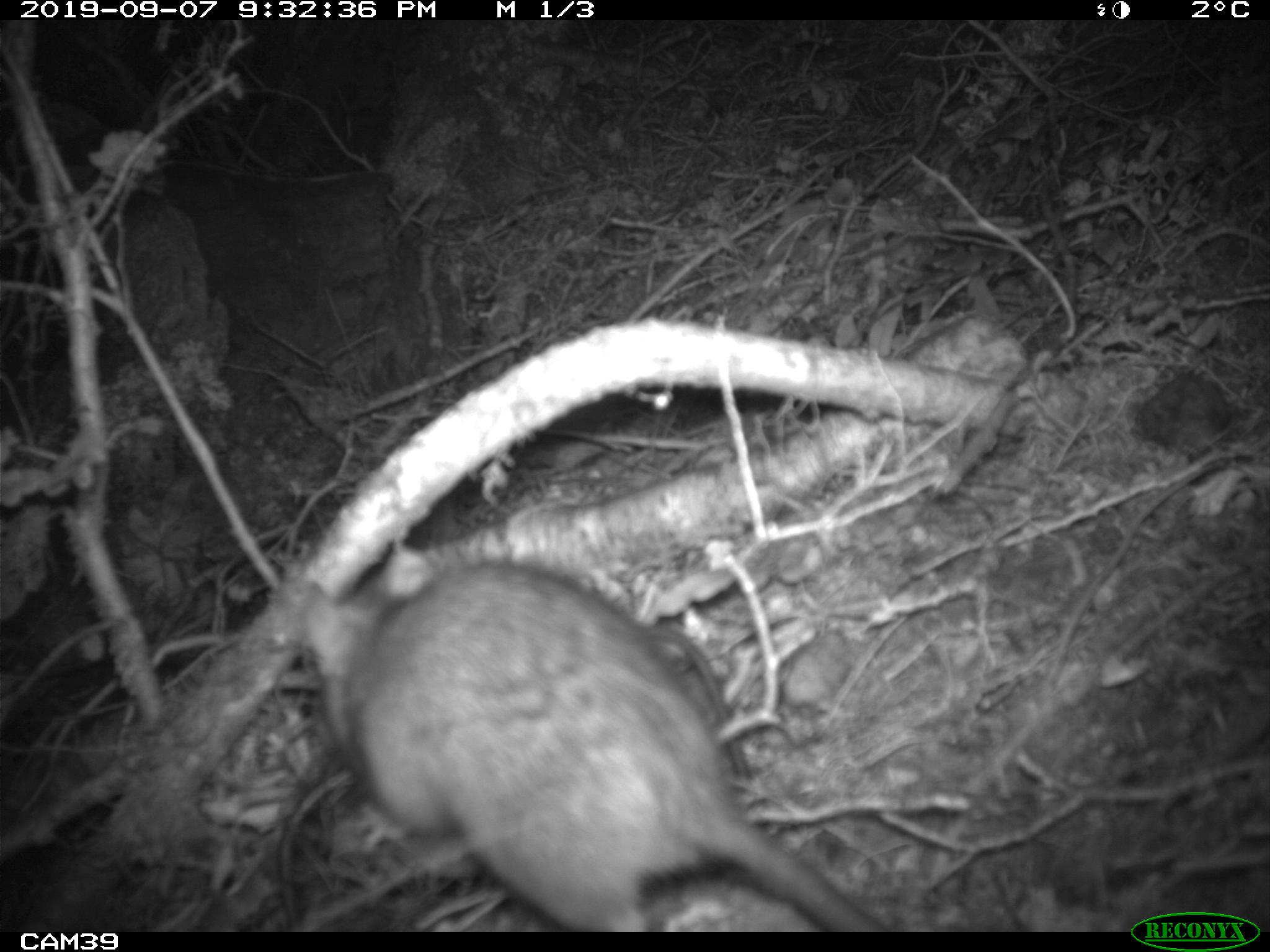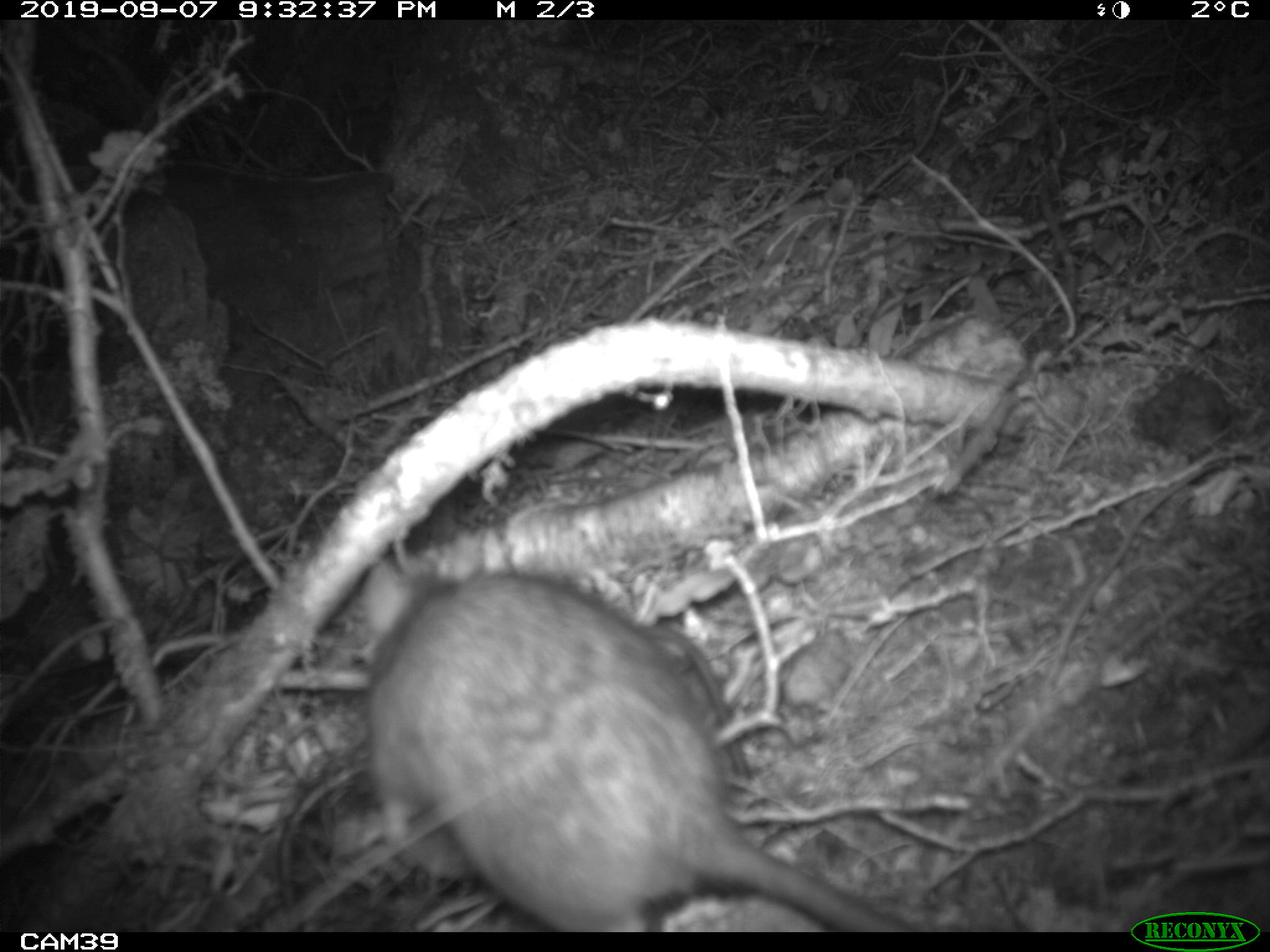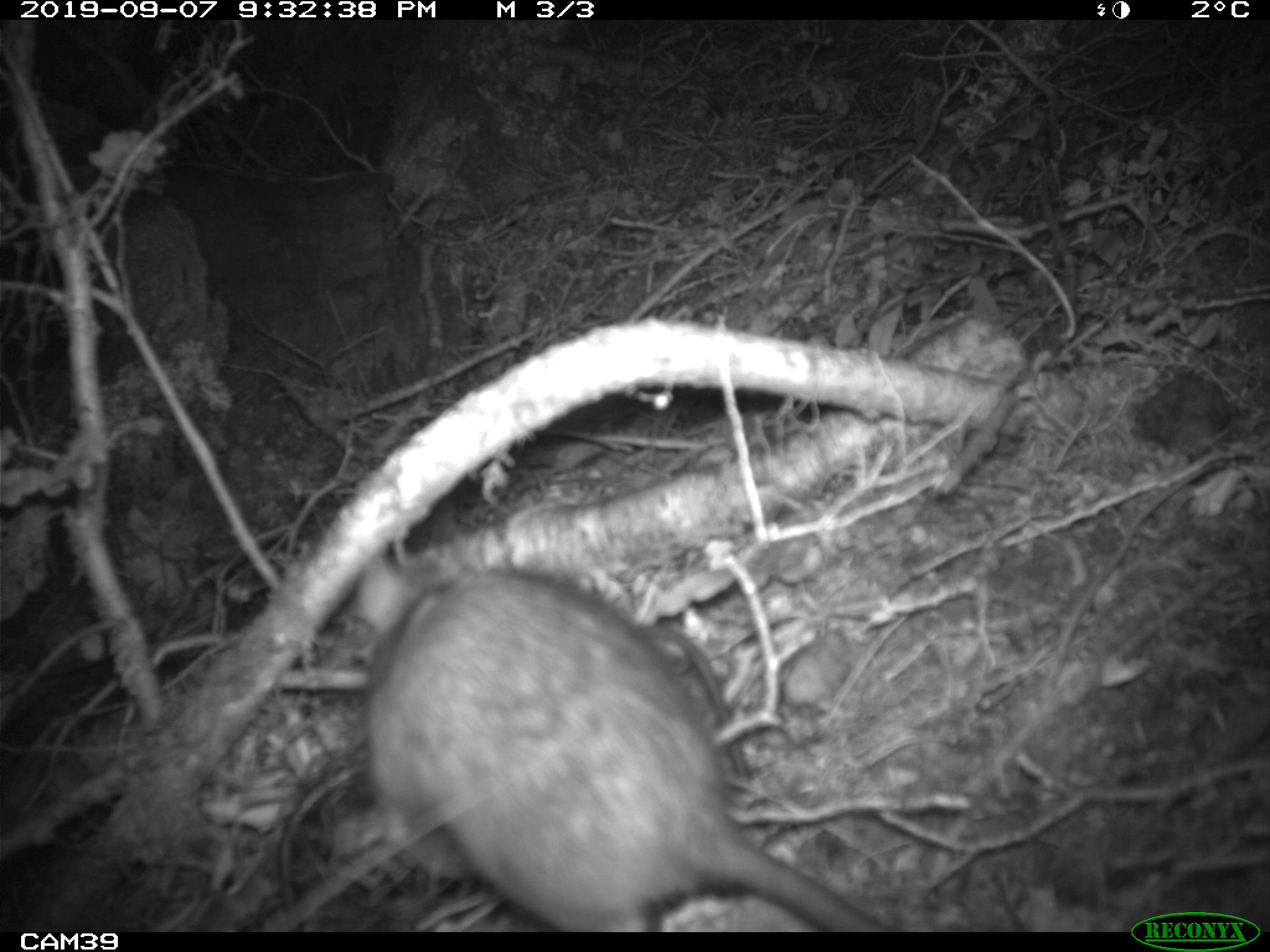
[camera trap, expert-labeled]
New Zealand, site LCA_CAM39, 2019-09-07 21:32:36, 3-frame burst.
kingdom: Animalia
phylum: Chordata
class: Mammalia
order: Rodentia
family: Muridae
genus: Rattus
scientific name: Rattus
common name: rat